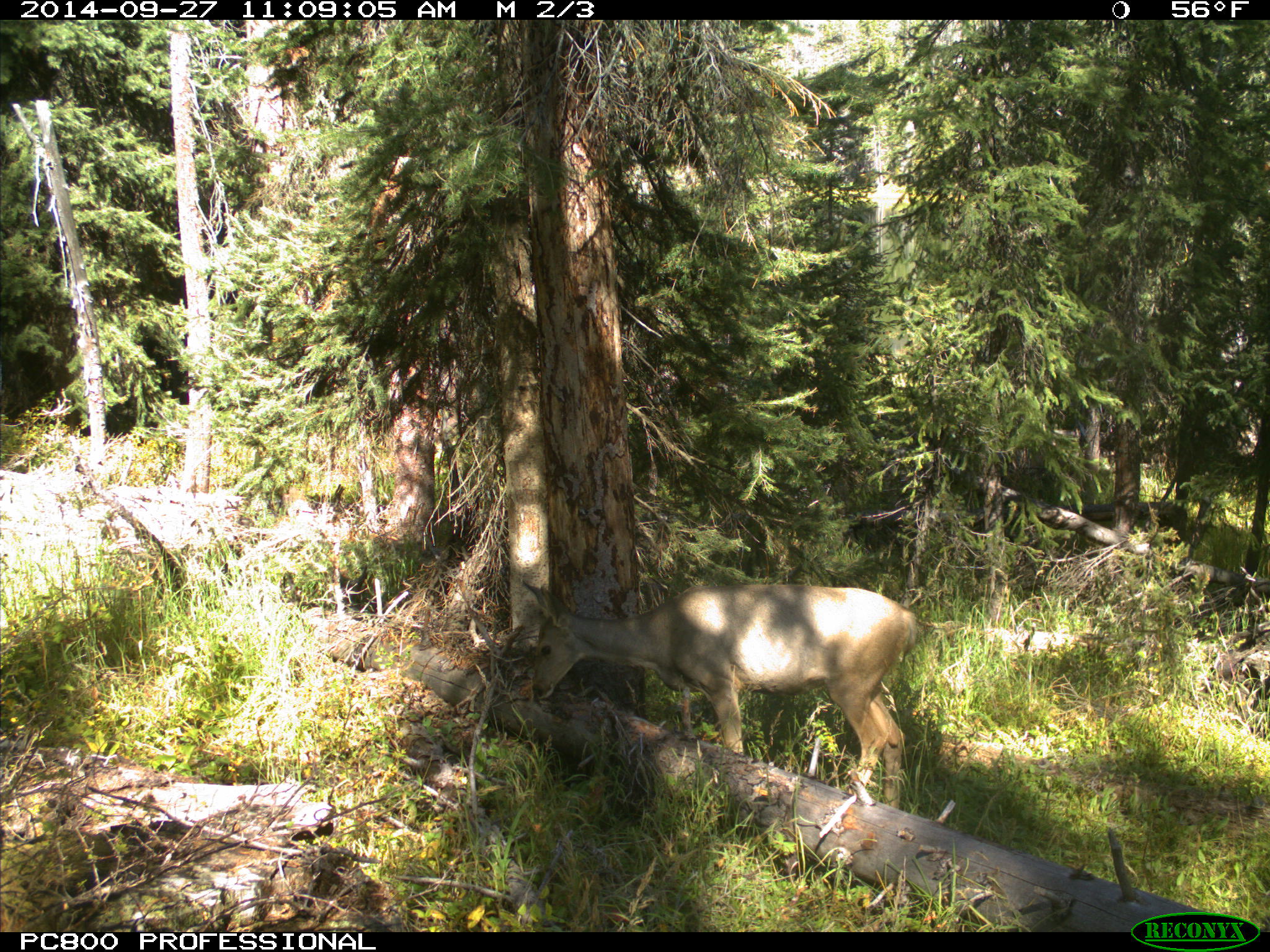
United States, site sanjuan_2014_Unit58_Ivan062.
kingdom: Animalia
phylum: Chordata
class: Mammalia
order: Artiodactyla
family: Cervidae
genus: Odocoileus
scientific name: Odocoileus hemionus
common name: mule deer